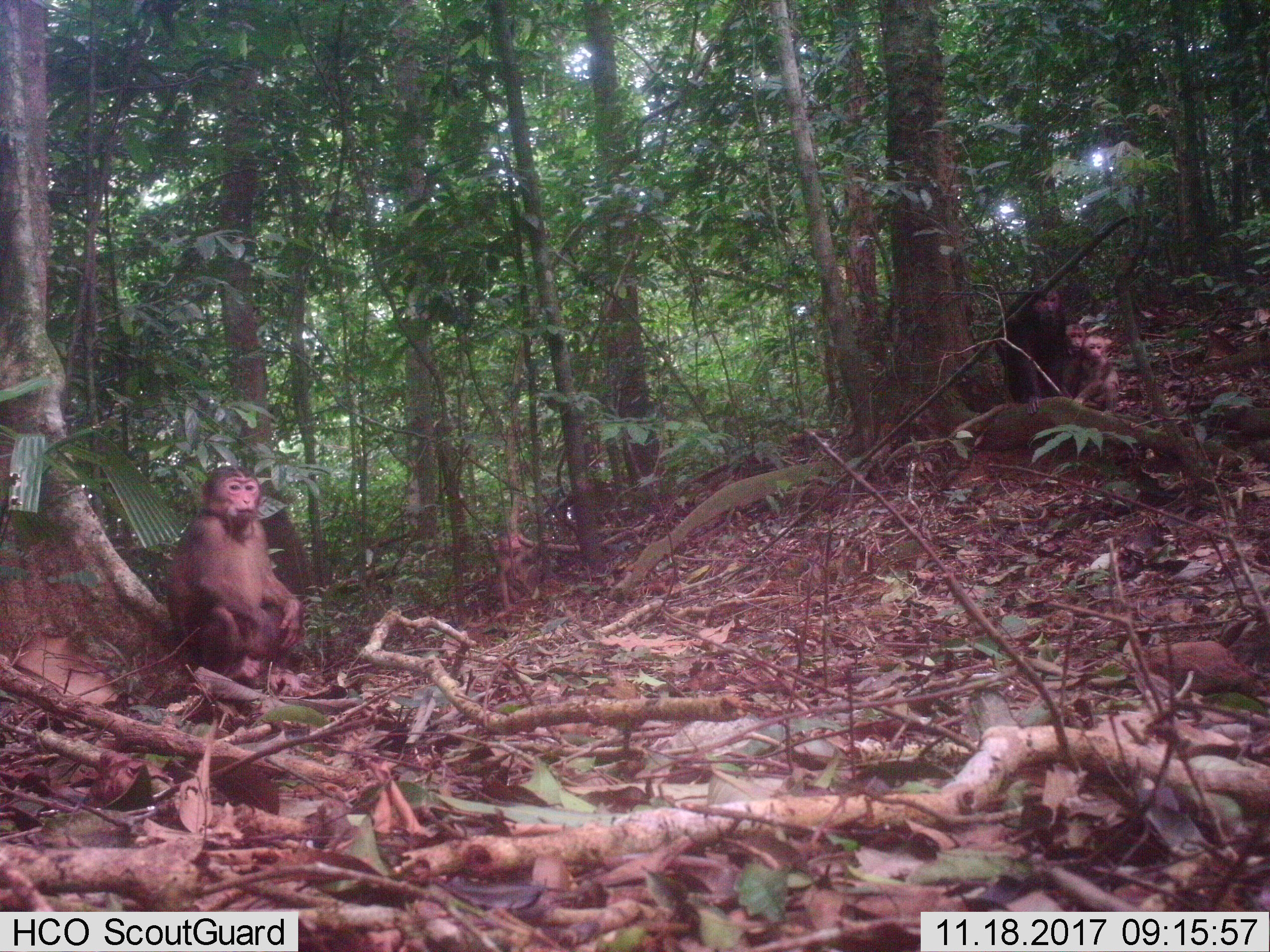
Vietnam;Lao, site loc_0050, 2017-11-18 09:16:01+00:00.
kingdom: Animalia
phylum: Chordata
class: Mammalia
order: Primates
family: Cercopithecidae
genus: Macaca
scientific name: Macaca arctoides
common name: stump-tailed macaque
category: stump tailed macaque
Stump tailed macaque (stump-tailed macaque) (Macaca arctoides). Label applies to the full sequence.